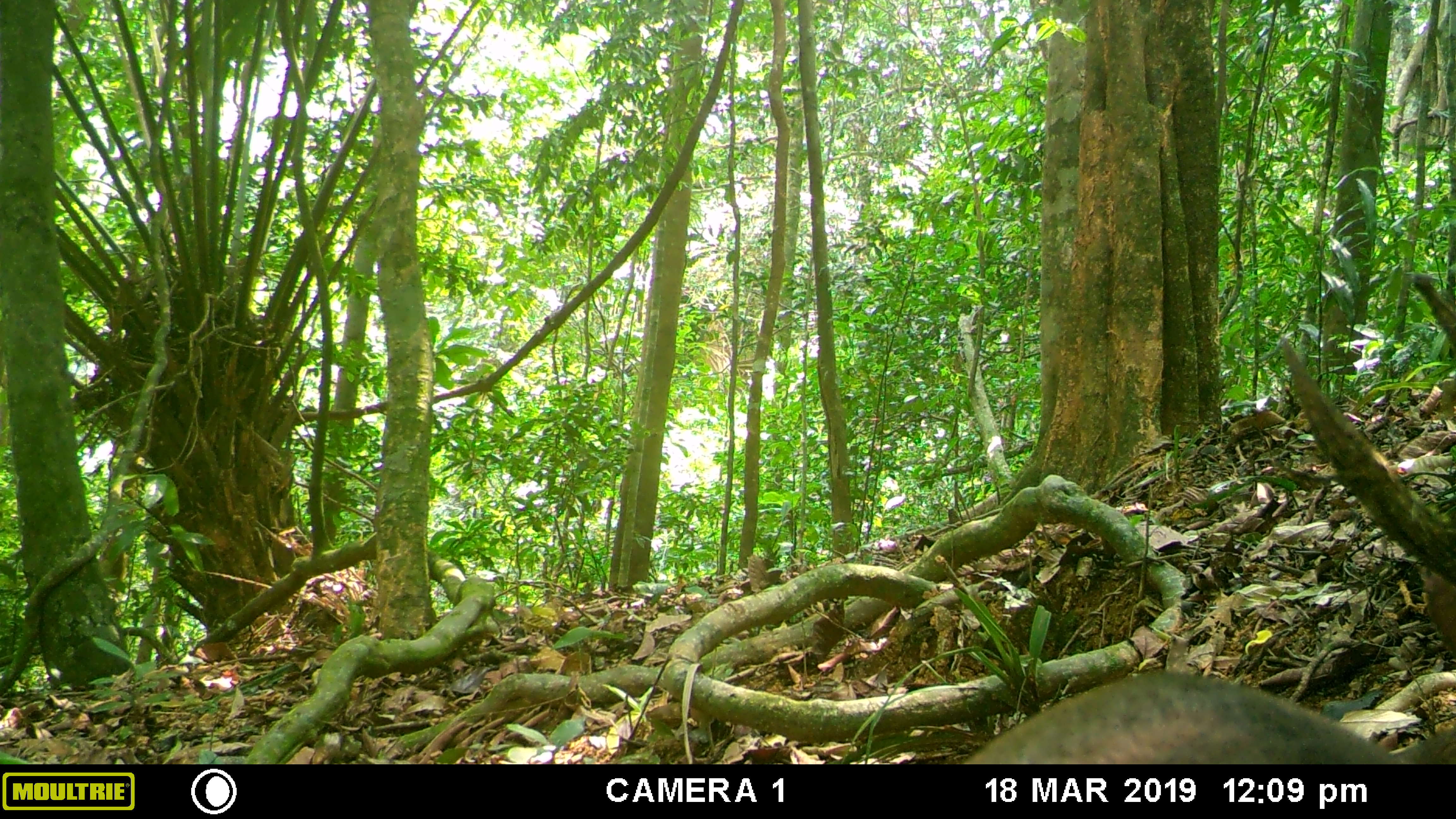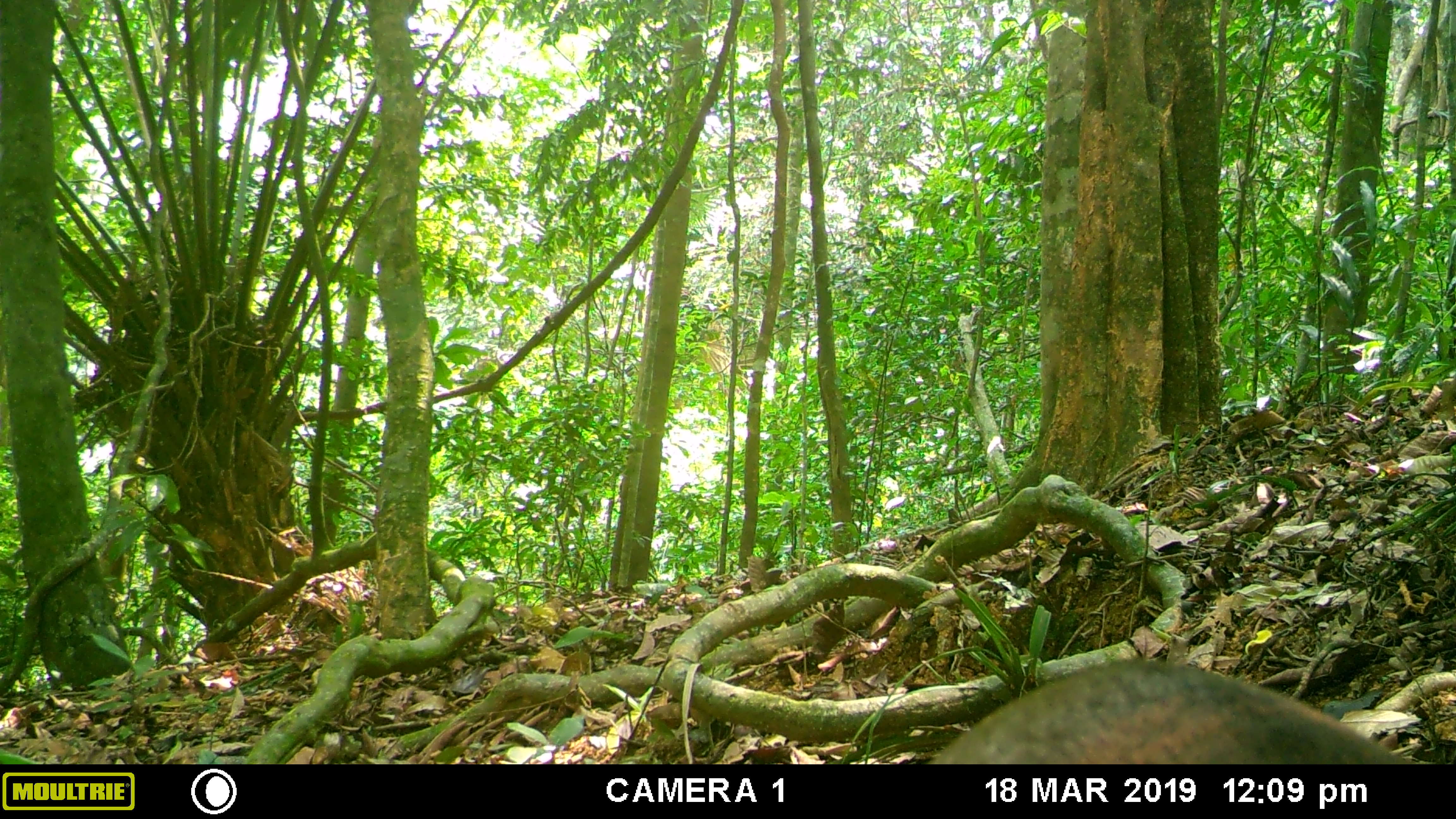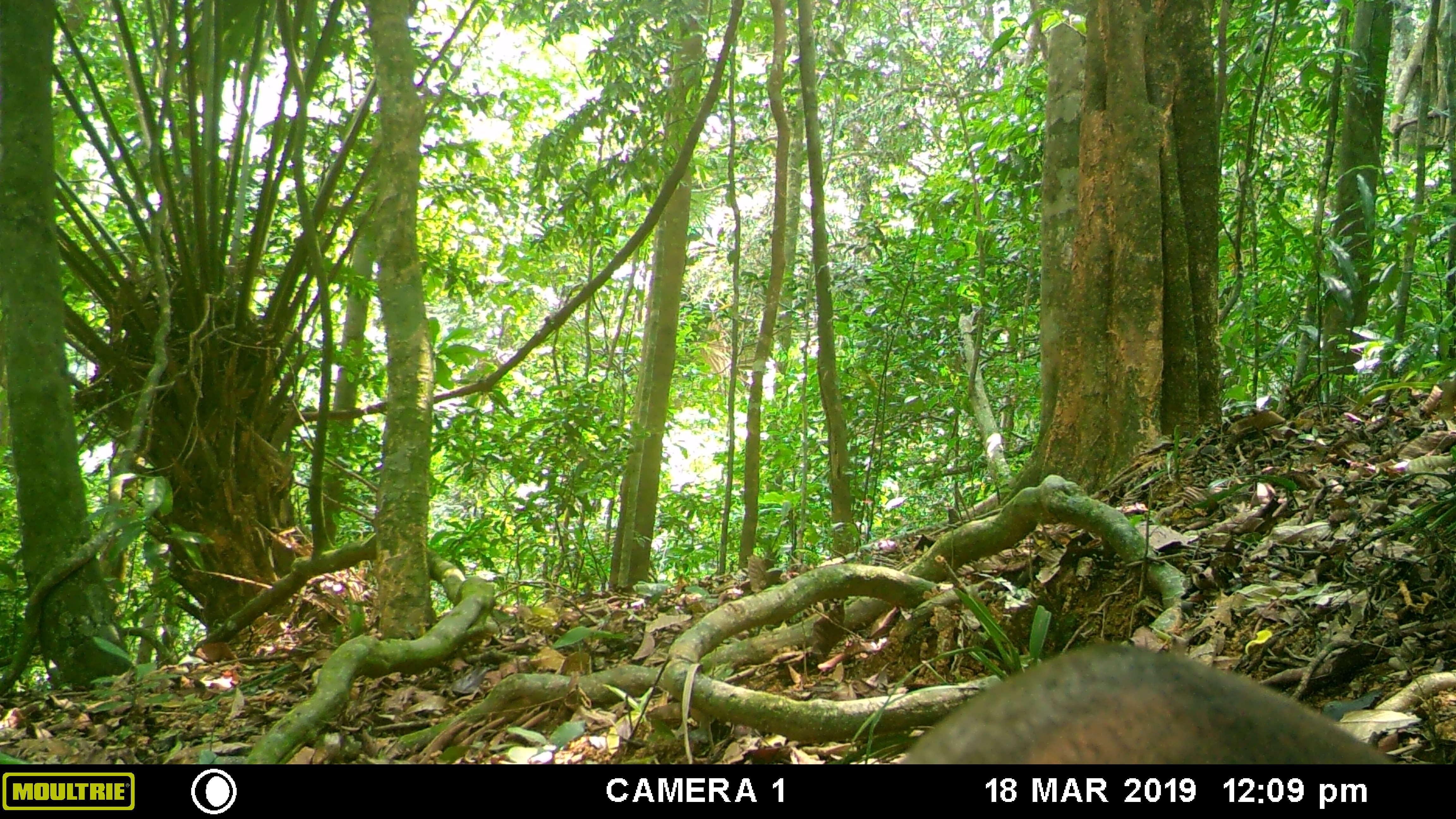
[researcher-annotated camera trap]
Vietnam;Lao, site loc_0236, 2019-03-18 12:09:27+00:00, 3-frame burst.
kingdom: Animalia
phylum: Chordata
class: Mammalia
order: Artiodactyla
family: Cervidae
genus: Muntiacus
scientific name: Muntiacus vuquangensis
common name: large-antlered muntjac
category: large antlered muntjac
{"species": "large antlered muntjac (large-antlered muntjac) (Muntiacus vuquangensis)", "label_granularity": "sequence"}